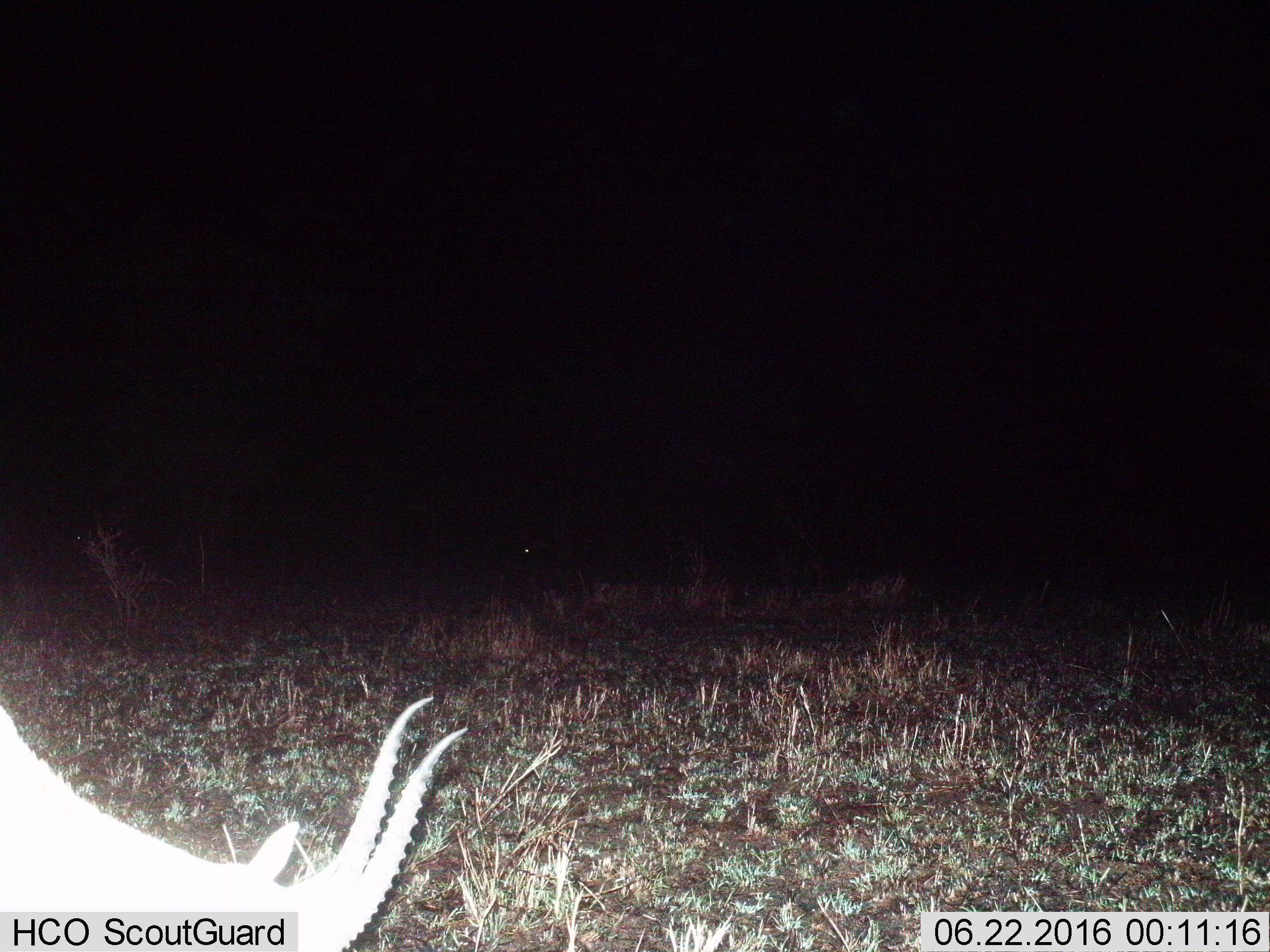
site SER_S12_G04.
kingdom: Animalia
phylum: Chordata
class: Mammalia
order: Artiodactyla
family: Bovidae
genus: Eudorcas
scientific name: Eudorcas thomsonii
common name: thomson's gazelle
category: gazellethomsons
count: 1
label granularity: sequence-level